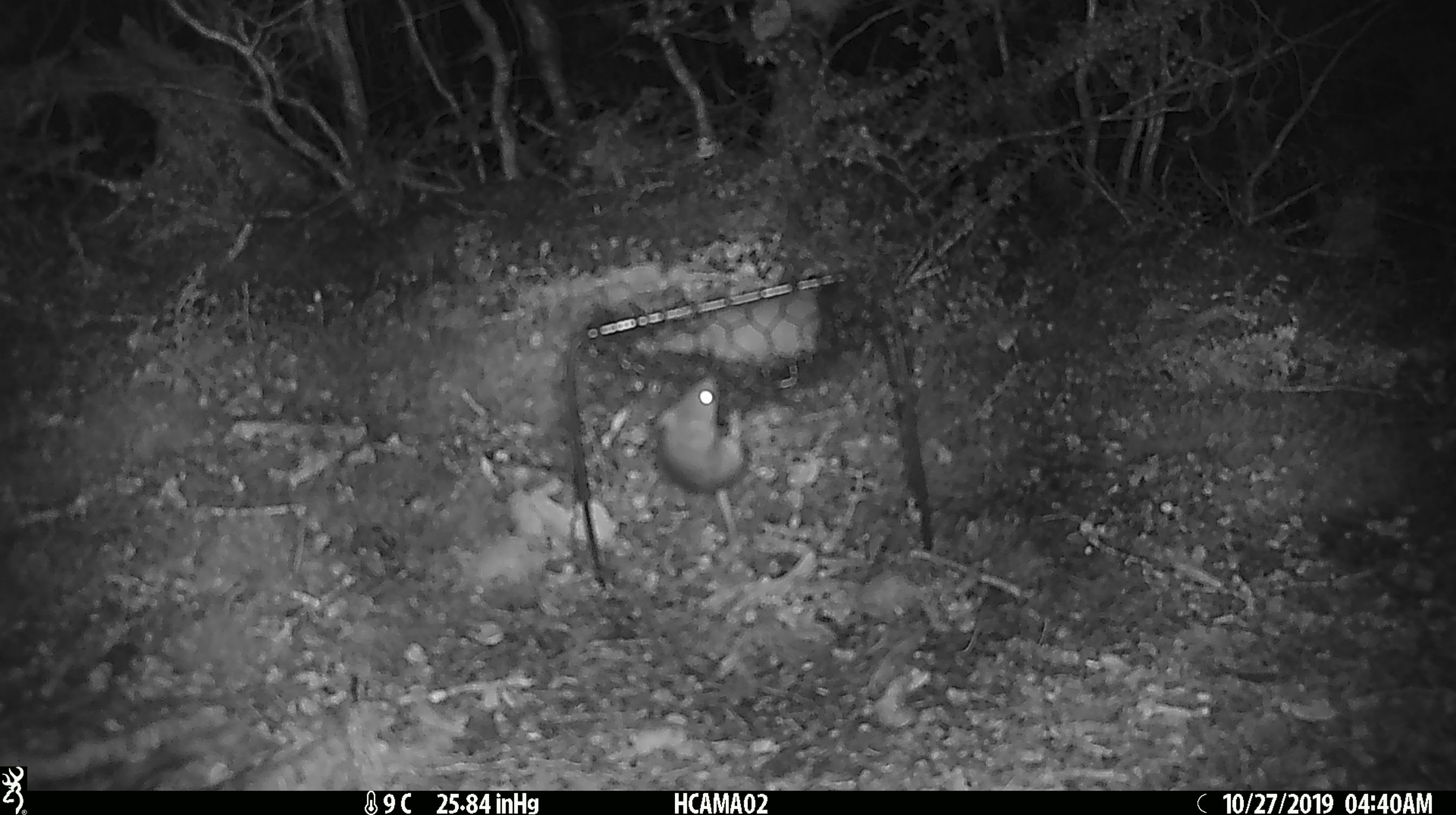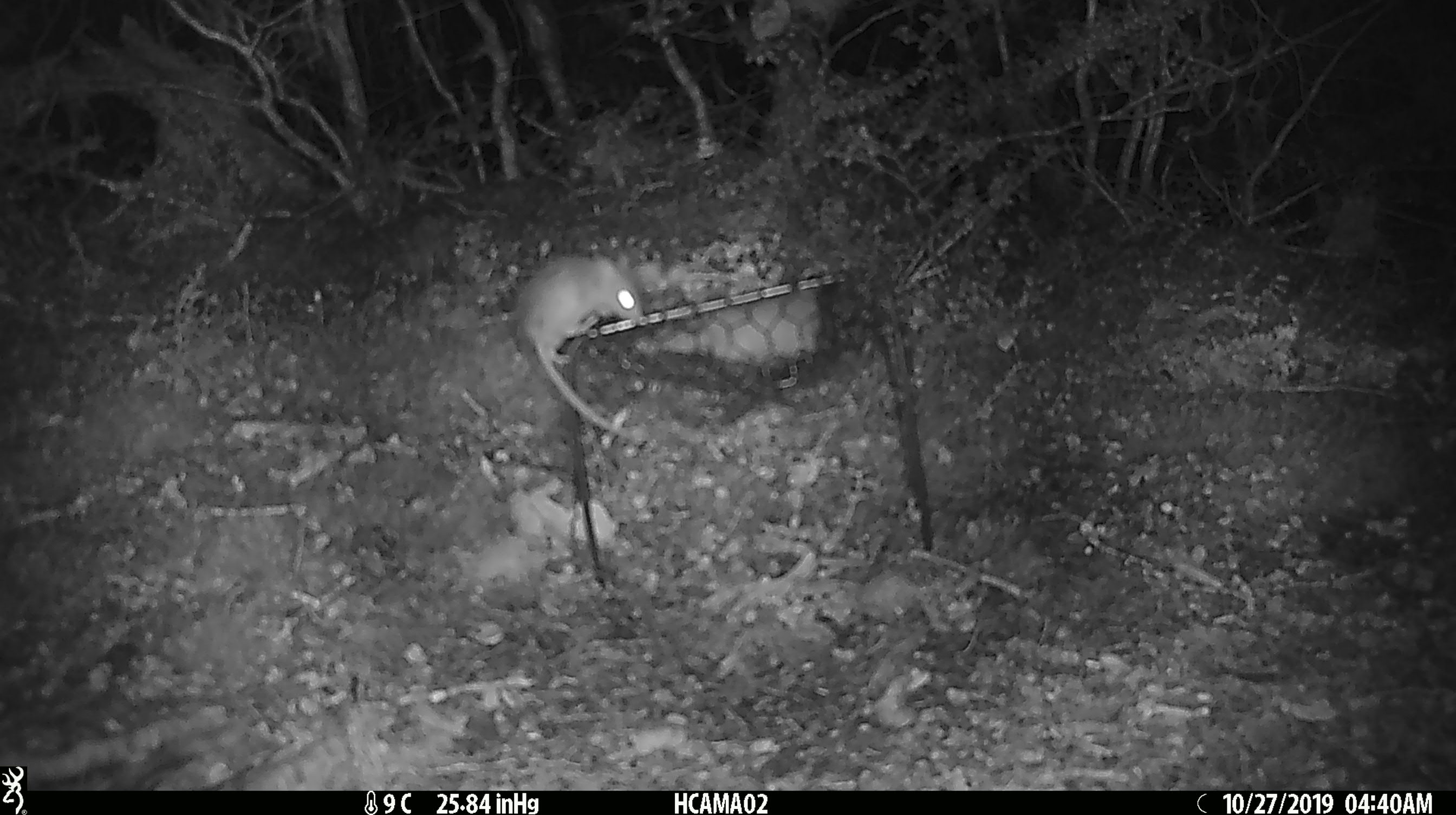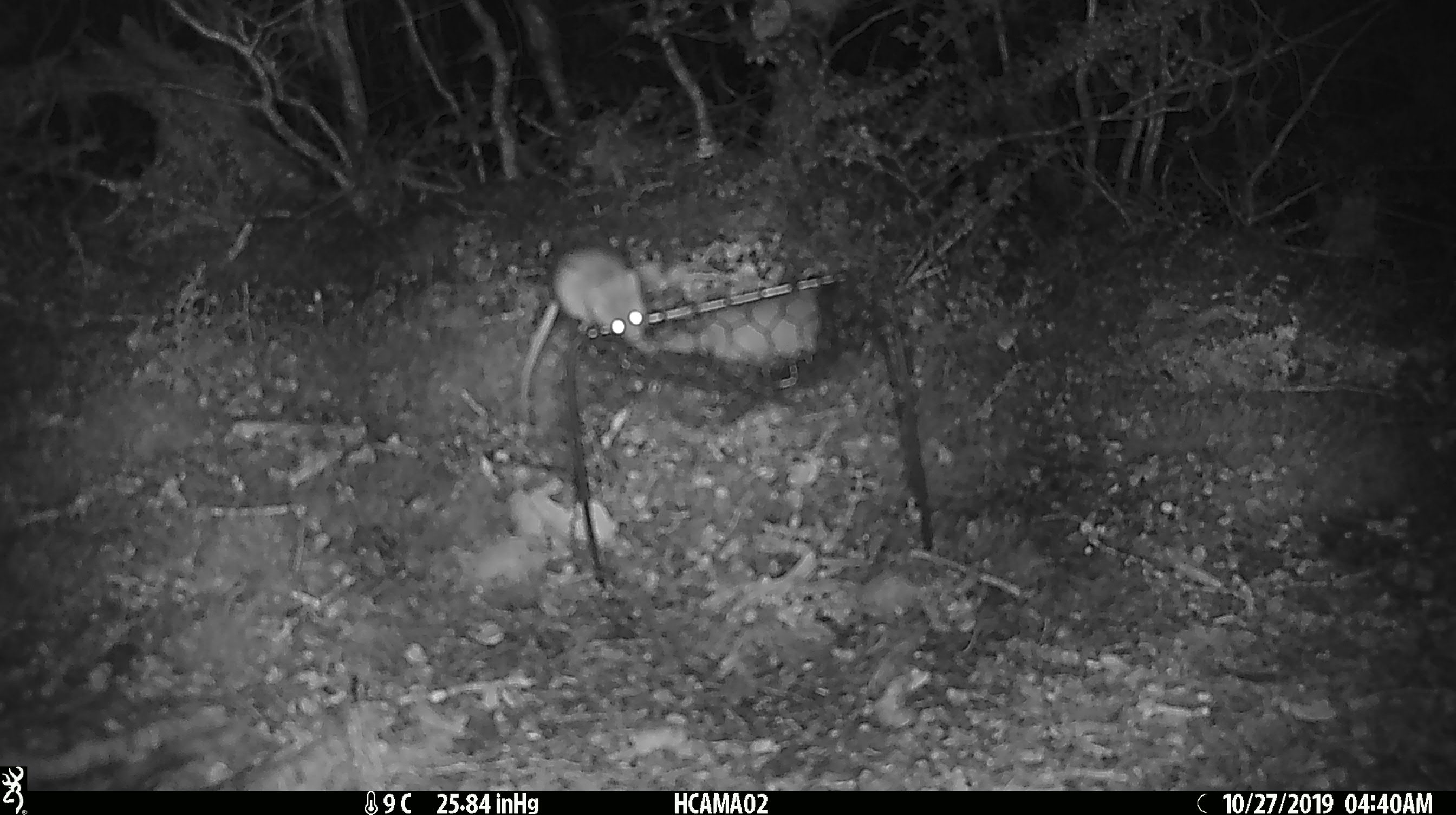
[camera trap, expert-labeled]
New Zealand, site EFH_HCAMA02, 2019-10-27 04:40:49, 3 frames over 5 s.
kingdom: Animalia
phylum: Chordata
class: Mammalia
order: Rodentia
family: Muridae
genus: Mus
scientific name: Mus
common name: mouse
Mouse (Mus).